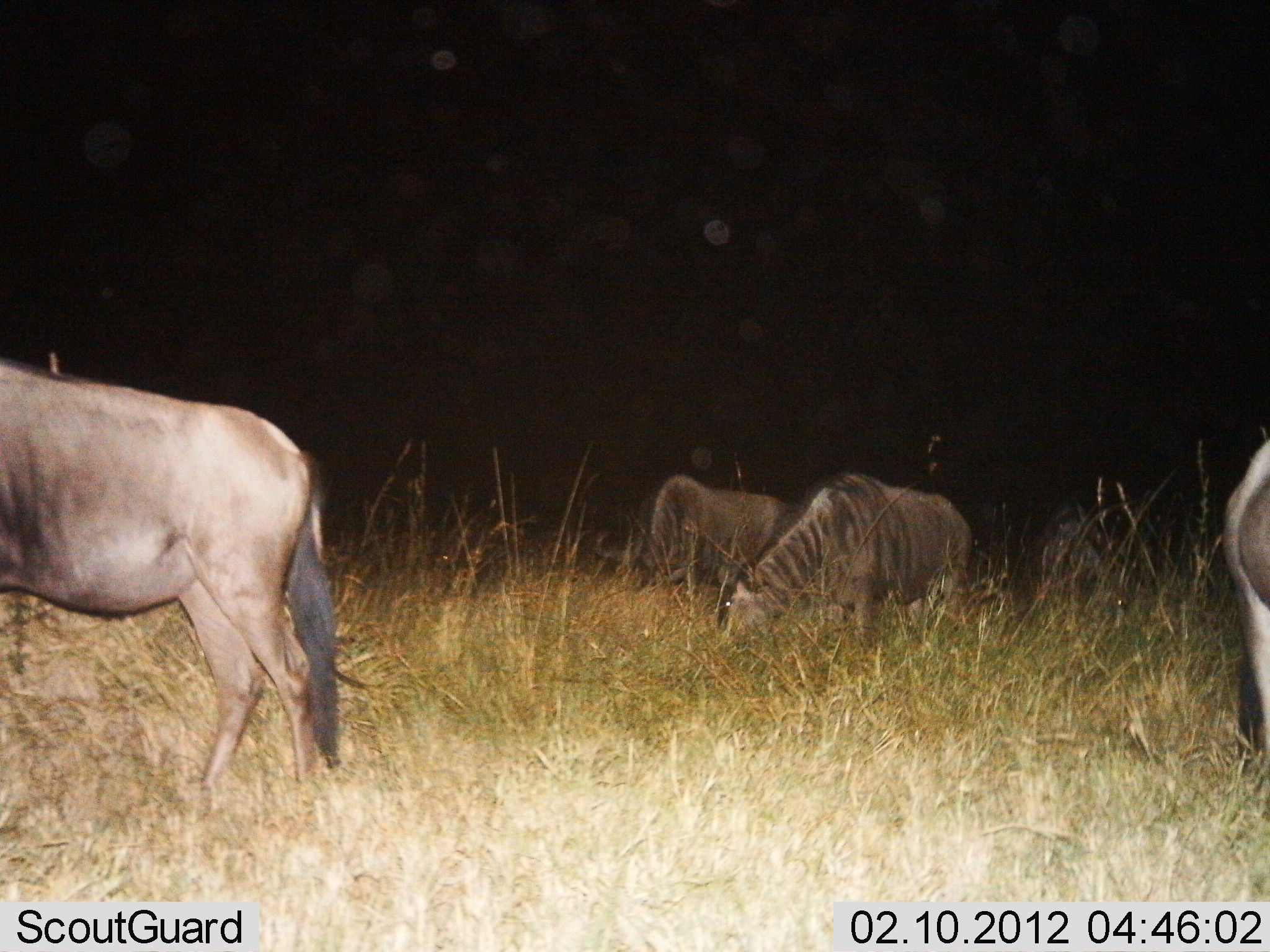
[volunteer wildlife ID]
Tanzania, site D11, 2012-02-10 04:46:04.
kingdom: Animalia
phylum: Chordata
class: Mammalia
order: Artiodactyla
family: Bovidae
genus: Connochaetes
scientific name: Connochaetes taurinus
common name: blue wildebeest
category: wildebeest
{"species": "wildebeest (blue wildebeest) (Connochaetes taurinus)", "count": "4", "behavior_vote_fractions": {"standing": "50%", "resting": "0%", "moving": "0%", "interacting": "0%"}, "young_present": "0%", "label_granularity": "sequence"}